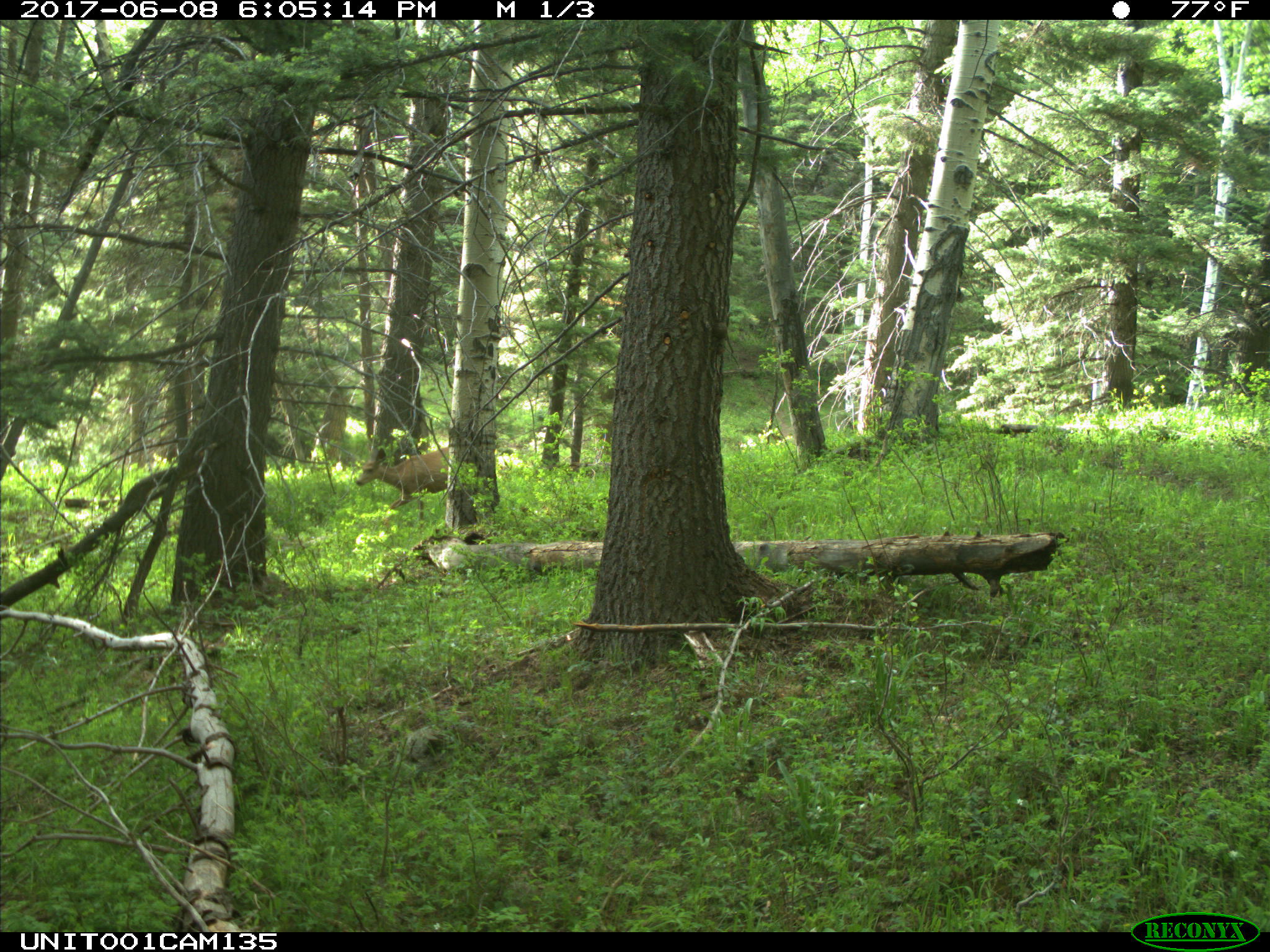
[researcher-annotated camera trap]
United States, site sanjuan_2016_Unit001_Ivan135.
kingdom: Animalia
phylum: Chordata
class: Mammalia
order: Artiodactyla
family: Cervidae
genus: Odocoileus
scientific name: Odocoileus hemionus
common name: mule deer